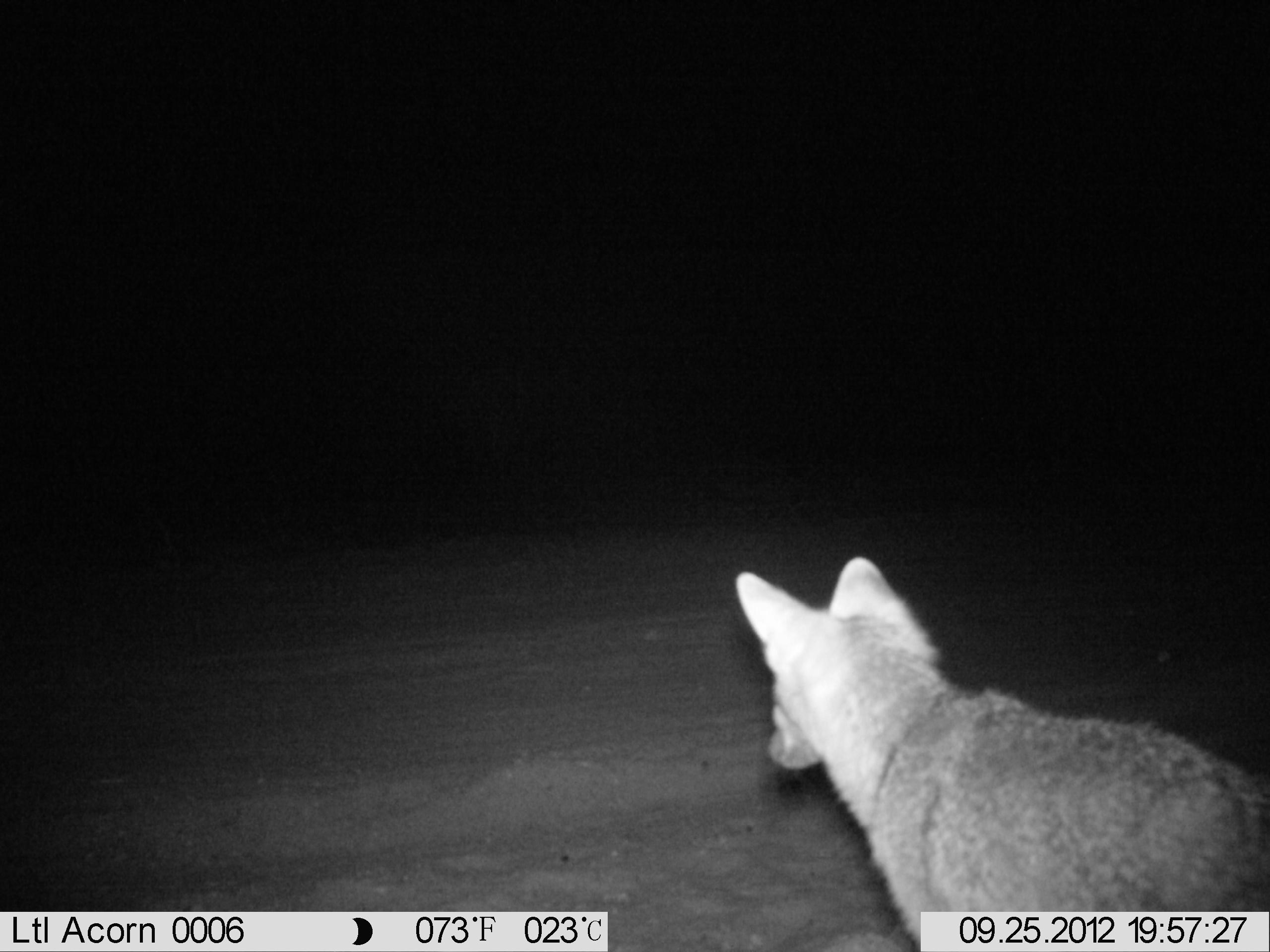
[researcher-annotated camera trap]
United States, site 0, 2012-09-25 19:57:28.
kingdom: Animalia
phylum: Chordata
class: Mammalia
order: Carnivora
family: Canidae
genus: Urocyon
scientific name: Urocyon cinereoargenteus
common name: gray fox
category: fox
Fox (gray fox) (Urocyon cinereoargenteus).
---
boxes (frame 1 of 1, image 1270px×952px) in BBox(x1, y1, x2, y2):
fox: BBox(729, 549, 1265, 946)